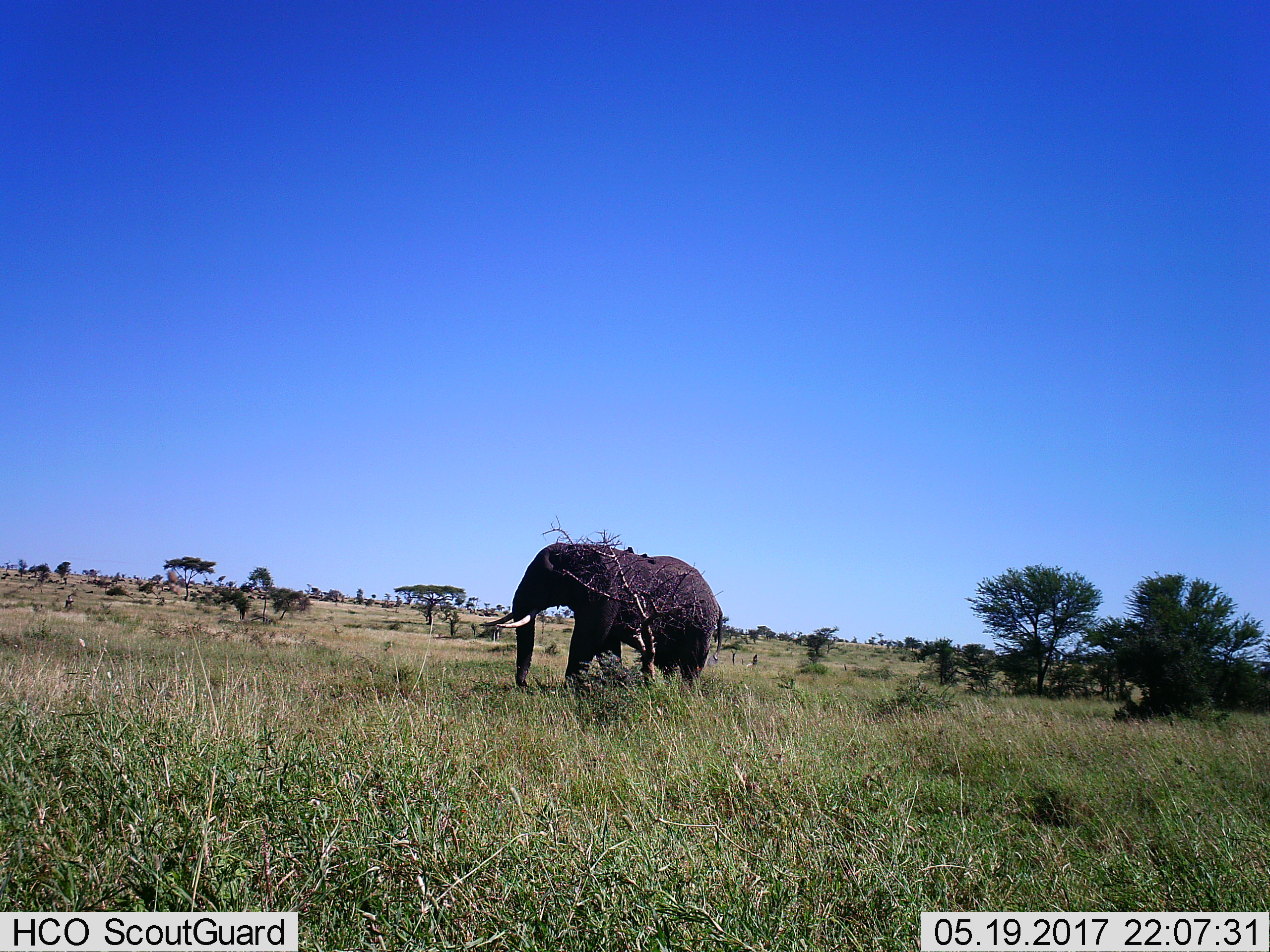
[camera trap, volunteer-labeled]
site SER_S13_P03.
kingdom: Animalia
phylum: Chordata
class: Mammalia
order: Proboscidea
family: Elephantidae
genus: Loxodonta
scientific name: Loxodonta africana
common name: african bush elephant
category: elephant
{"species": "elephant (african bush elephant) (Loxodonta africana)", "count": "1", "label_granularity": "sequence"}